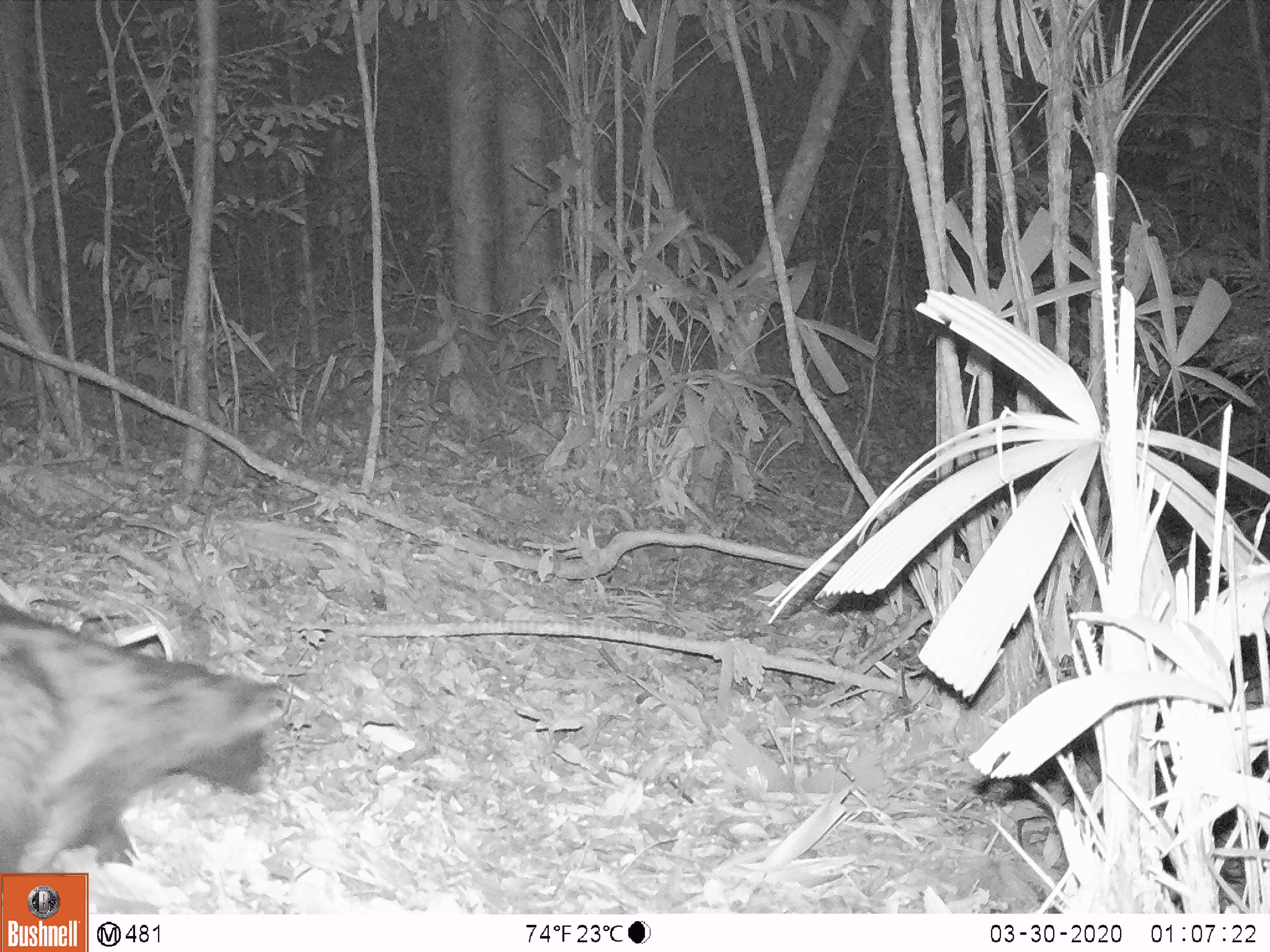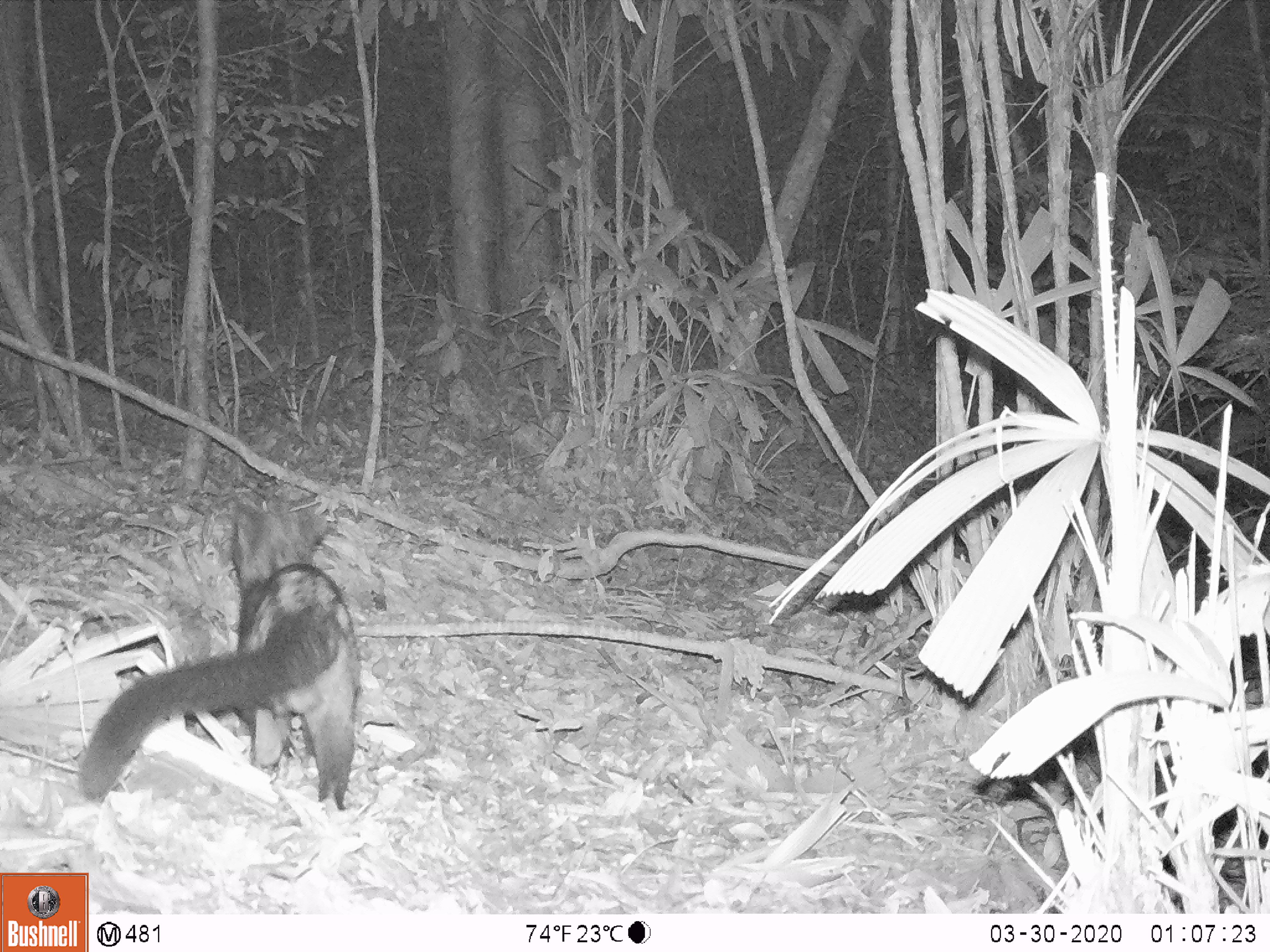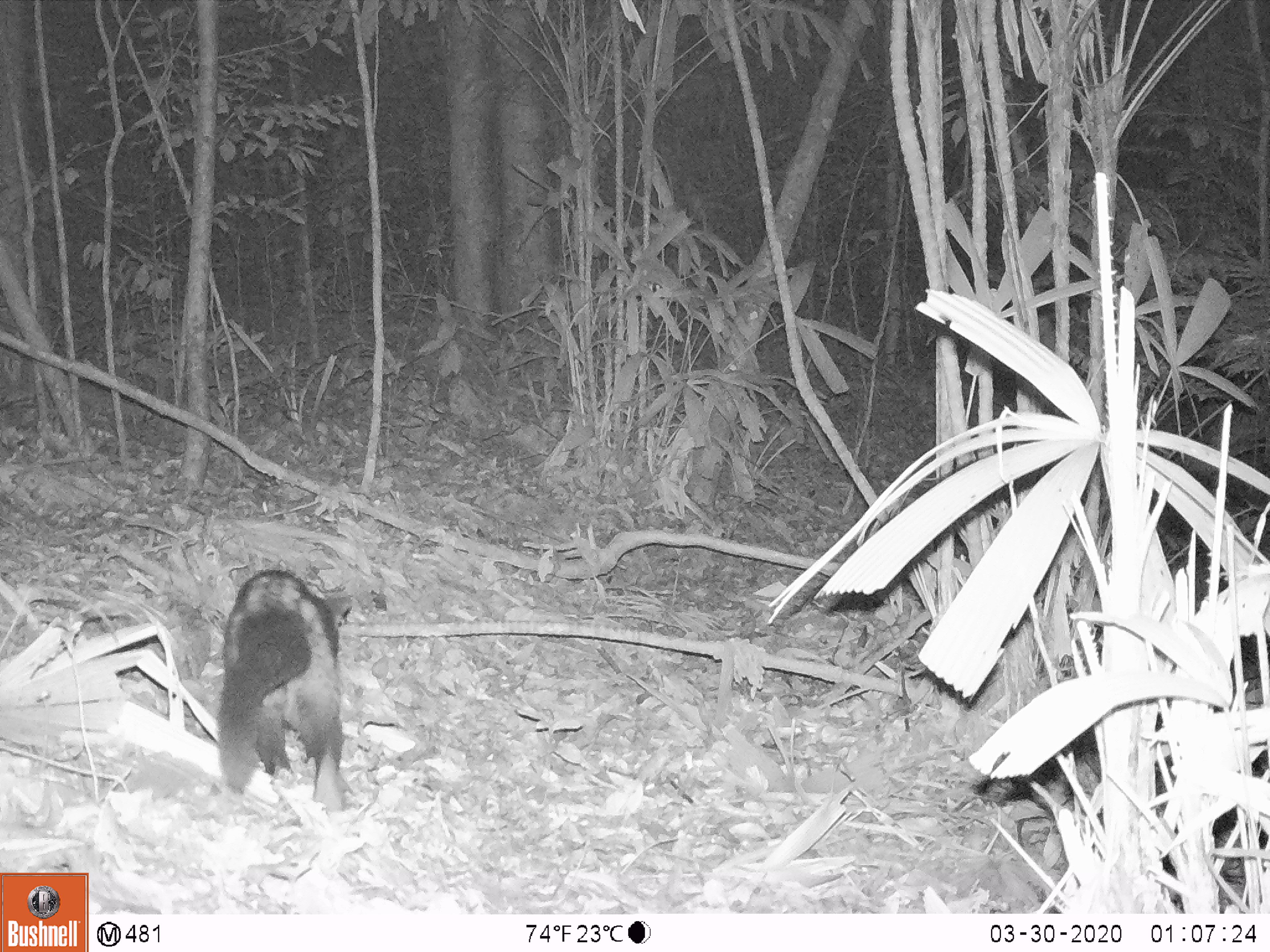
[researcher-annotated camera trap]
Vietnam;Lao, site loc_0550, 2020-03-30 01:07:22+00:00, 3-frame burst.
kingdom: Animalia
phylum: Chordata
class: Mammalia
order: Carnivora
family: Viverridae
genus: Paradoxurus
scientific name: Paradoxurus hermaphroditus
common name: common palm civet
Common palm civet (Paradoxurus hermaphroditus). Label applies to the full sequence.